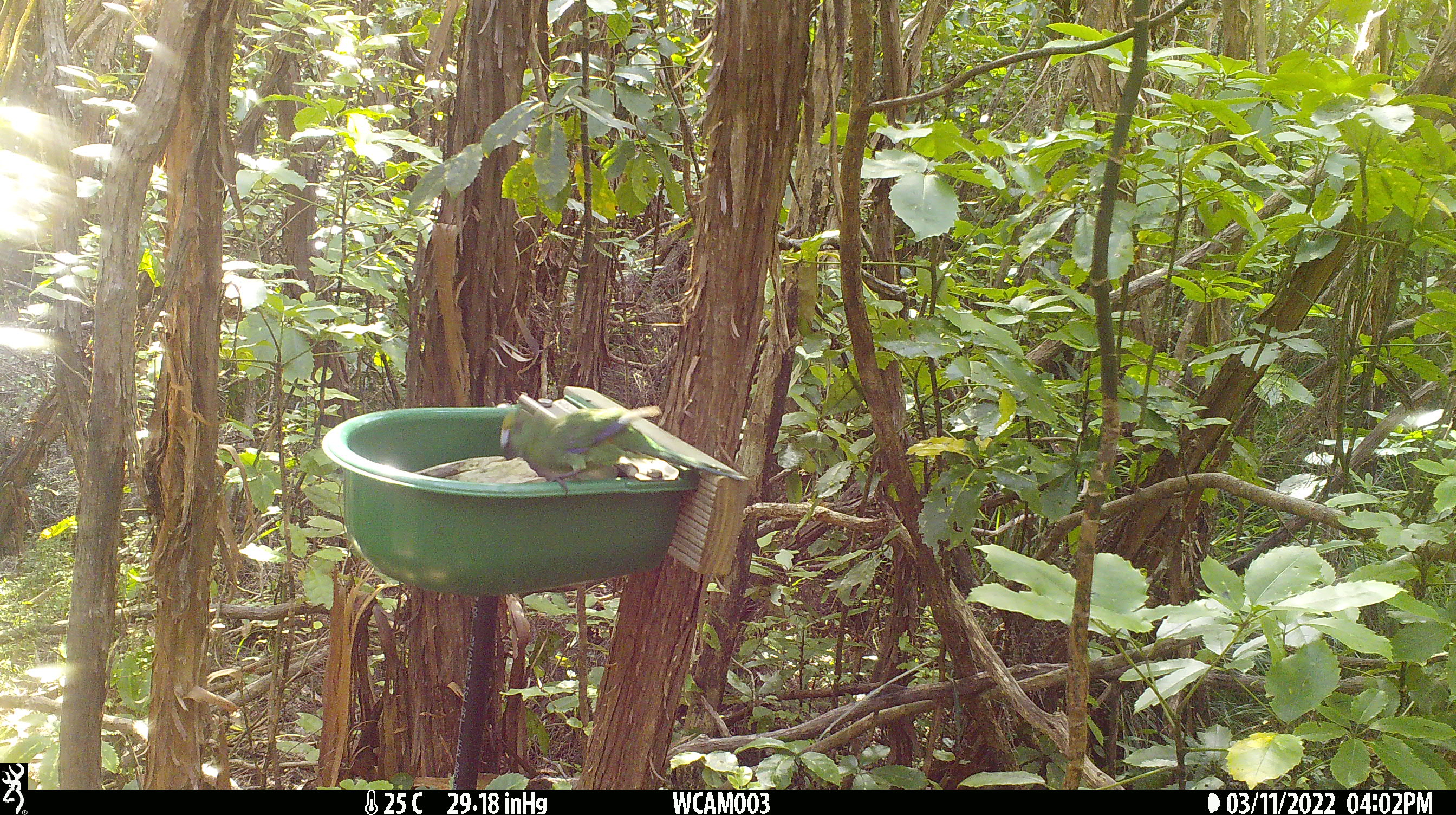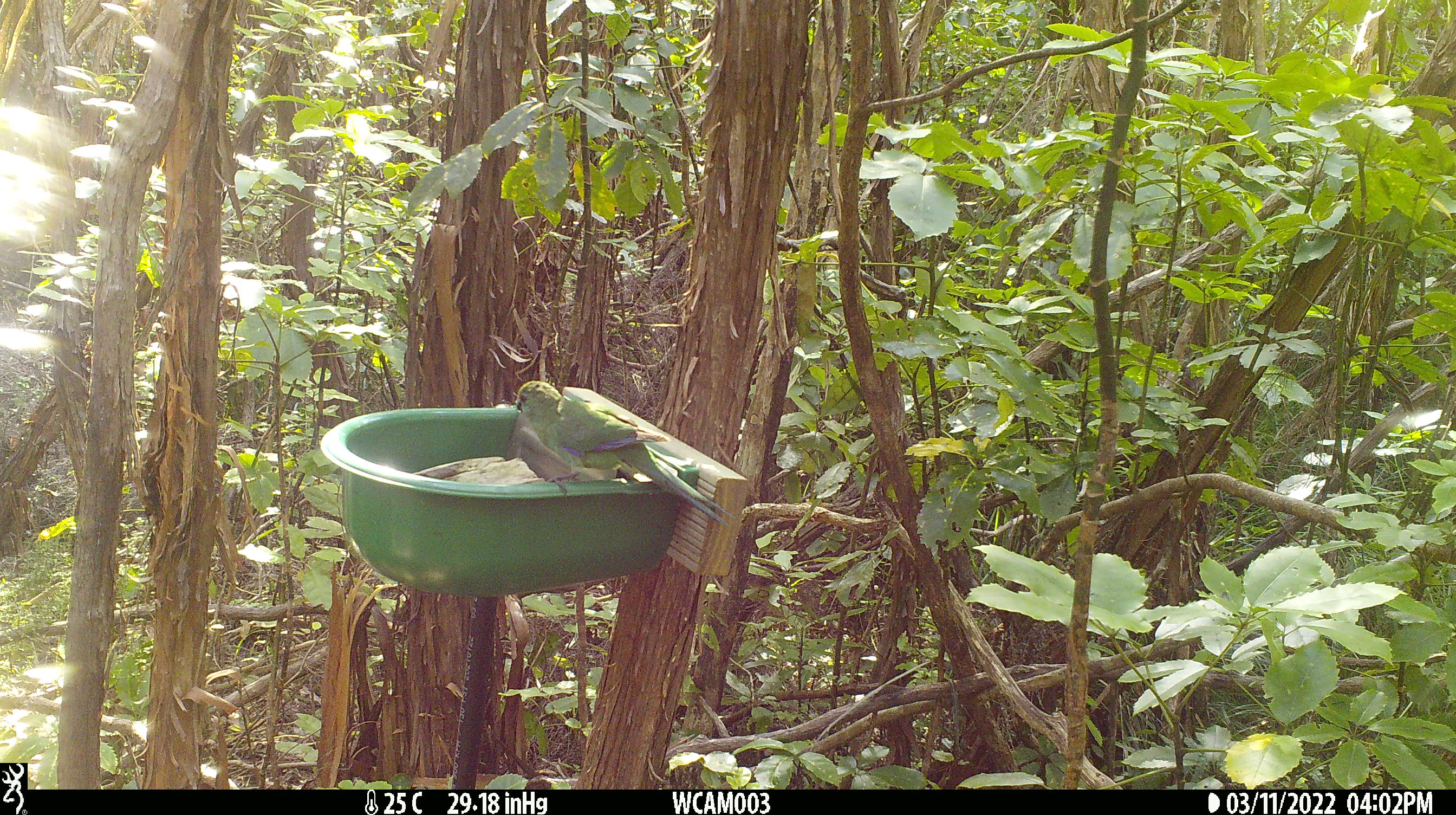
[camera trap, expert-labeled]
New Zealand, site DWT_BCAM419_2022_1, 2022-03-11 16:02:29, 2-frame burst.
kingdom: Animalia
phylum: Chordata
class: Aves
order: Psittaciformes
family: Psittaculidae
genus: Cyanoramphus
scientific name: Cyanoramphus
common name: parakeet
Parakeet (Cyanoramphus).